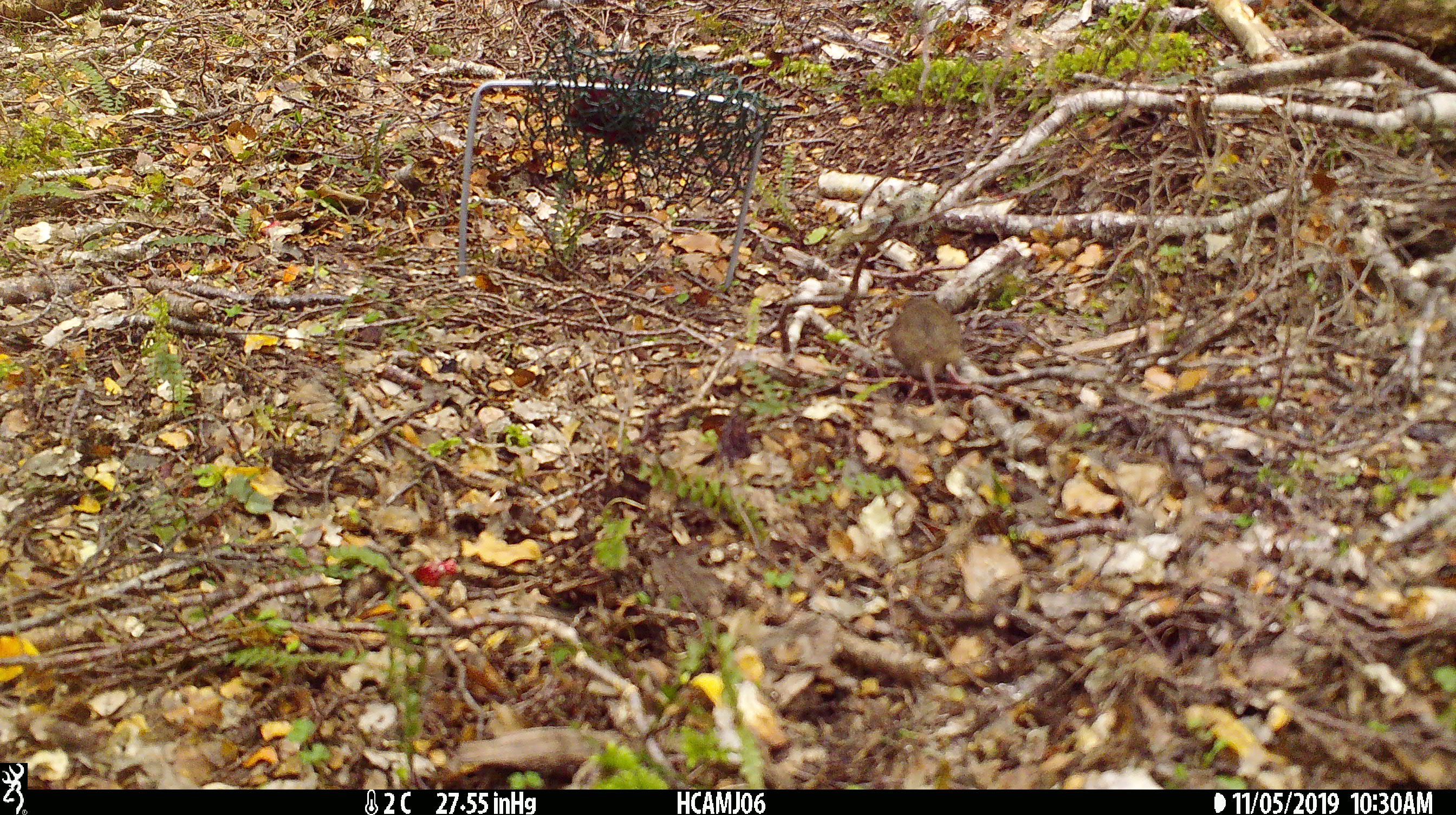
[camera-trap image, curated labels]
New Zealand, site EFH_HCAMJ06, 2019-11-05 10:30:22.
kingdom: Animalia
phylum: Chordata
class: Mammalia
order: Rodentia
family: Muridae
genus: Mus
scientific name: Mus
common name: mouse